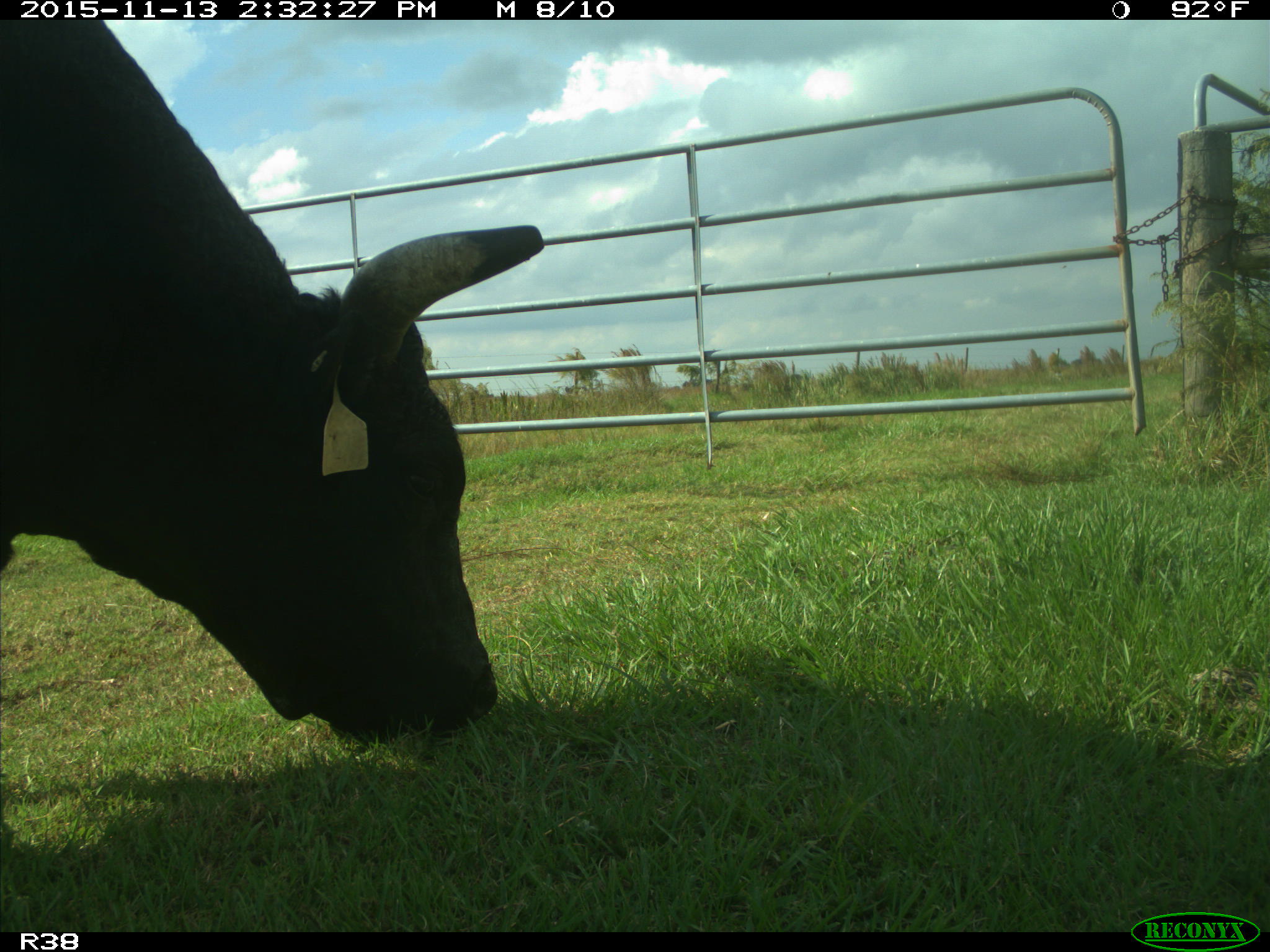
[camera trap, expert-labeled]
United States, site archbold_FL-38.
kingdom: Animalia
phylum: Chordata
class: Mammalia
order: Artiodactyla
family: Bovidae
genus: Bos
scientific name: Bos taurus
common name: domestic cow